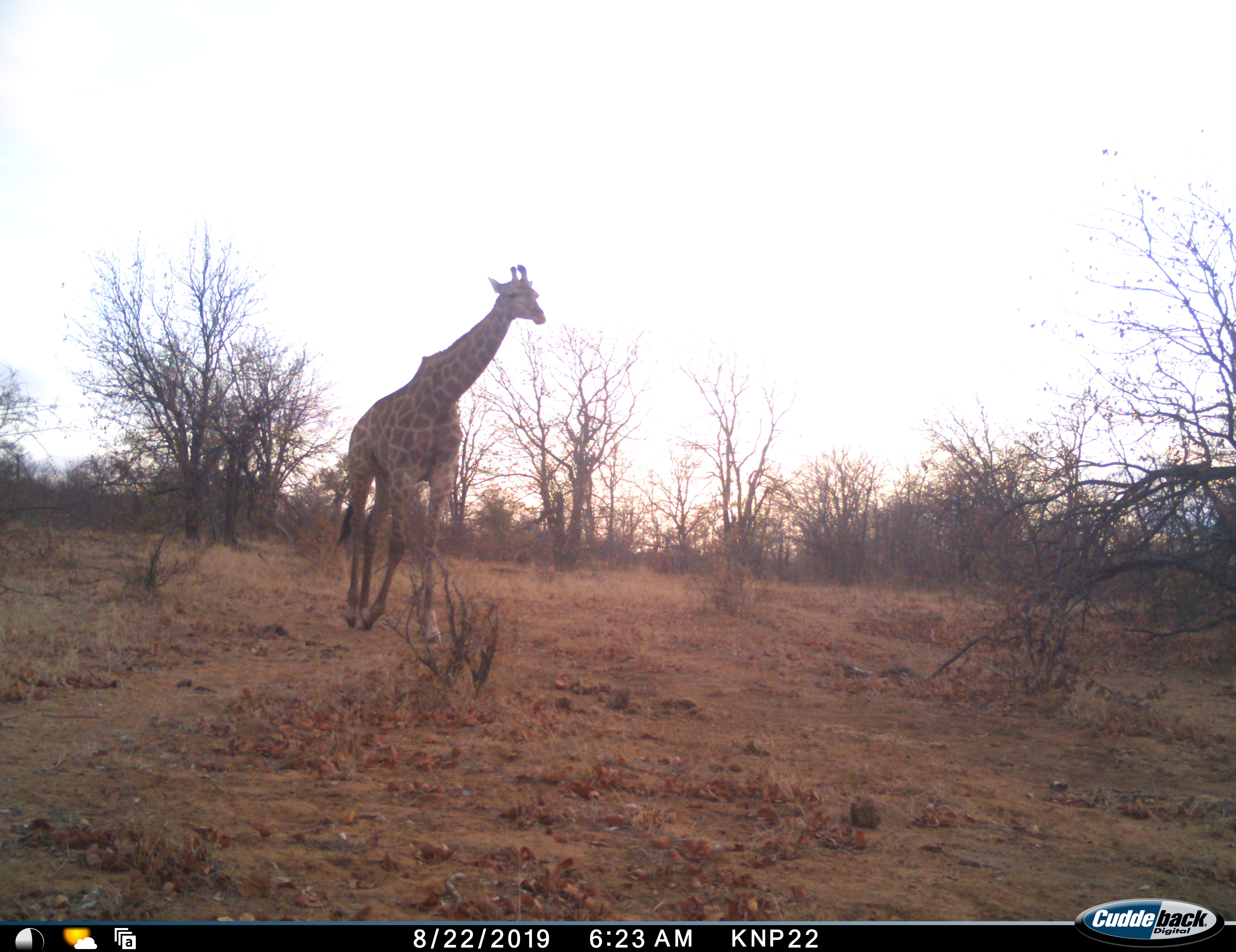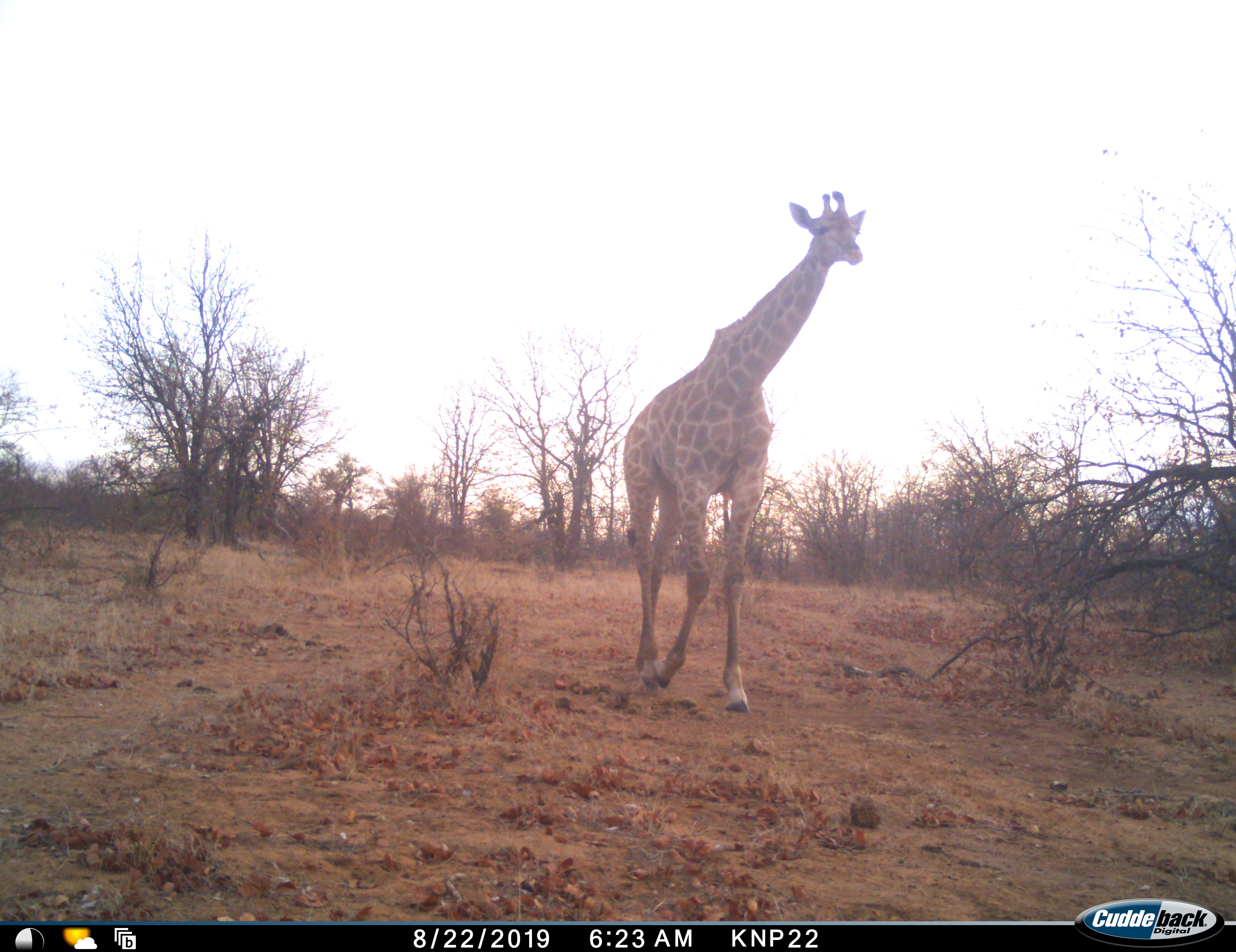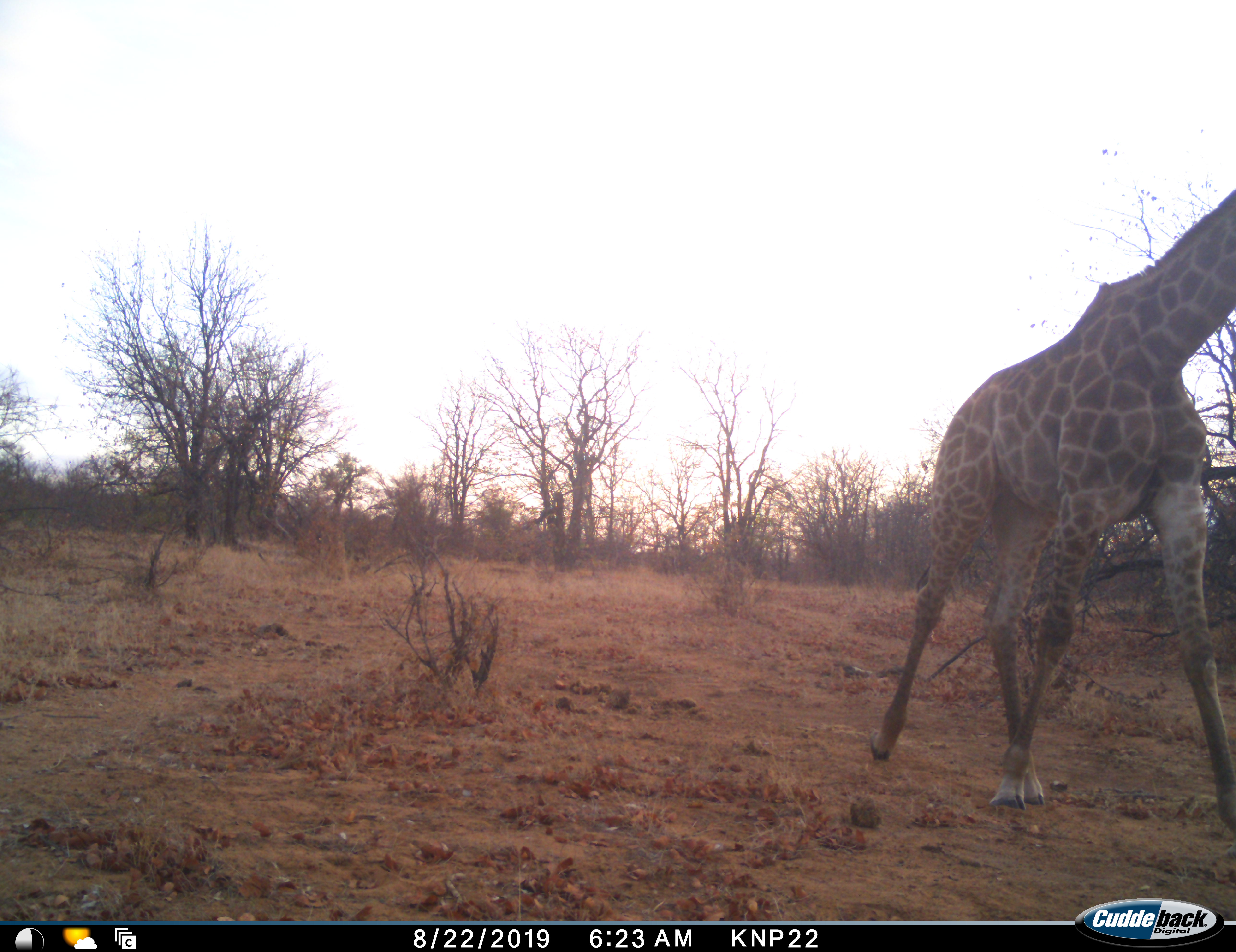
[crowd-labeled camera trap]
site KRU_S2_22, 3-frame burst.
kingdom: Animalia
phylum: Chordata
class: Mammalia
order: Artiodactyla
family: Giraffidae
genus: Giraffa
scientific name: Giraffa camelopardalis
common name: giraffe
Giraffe (Giraffa camelopardalis), count 1. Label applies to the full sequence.